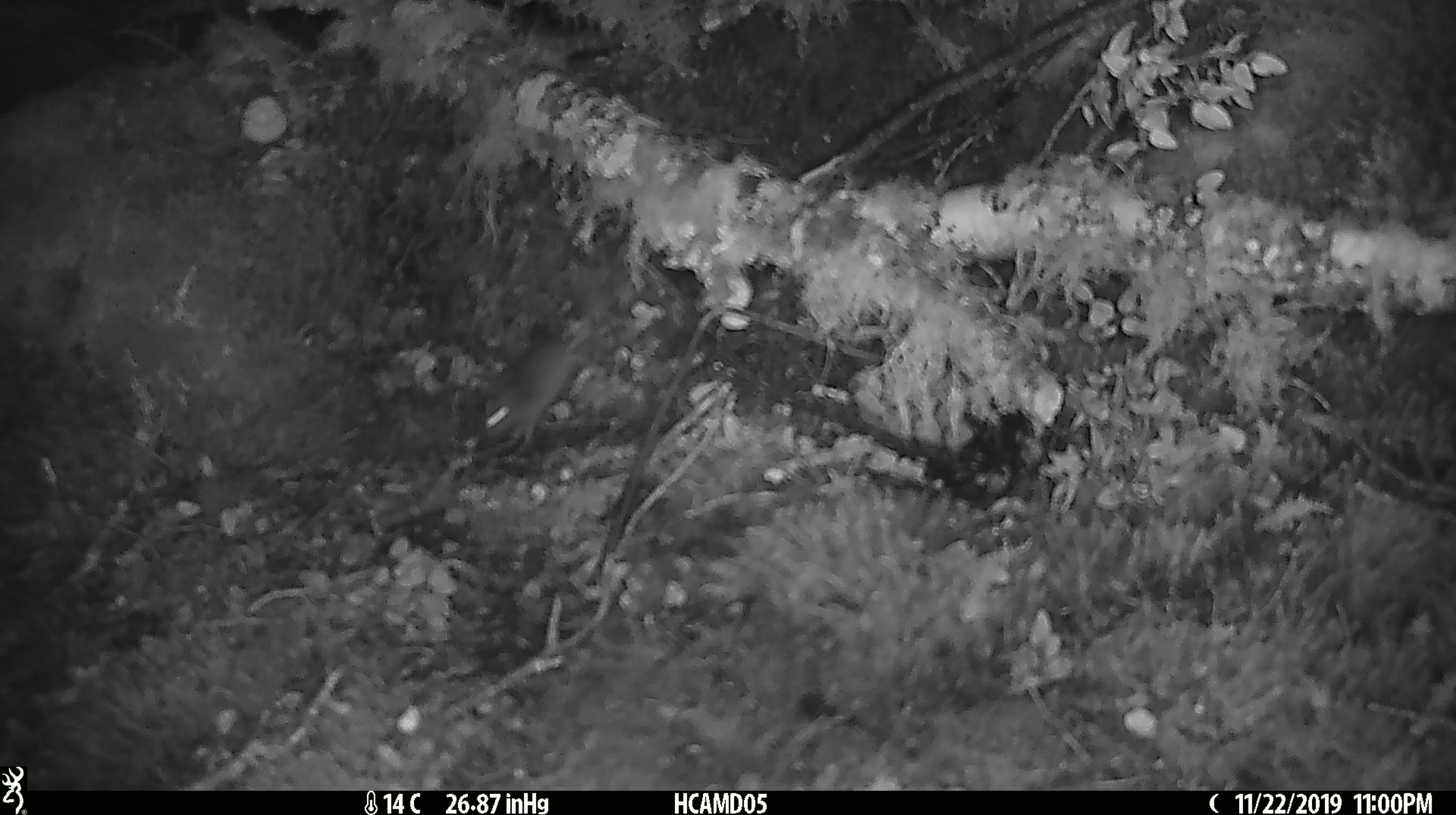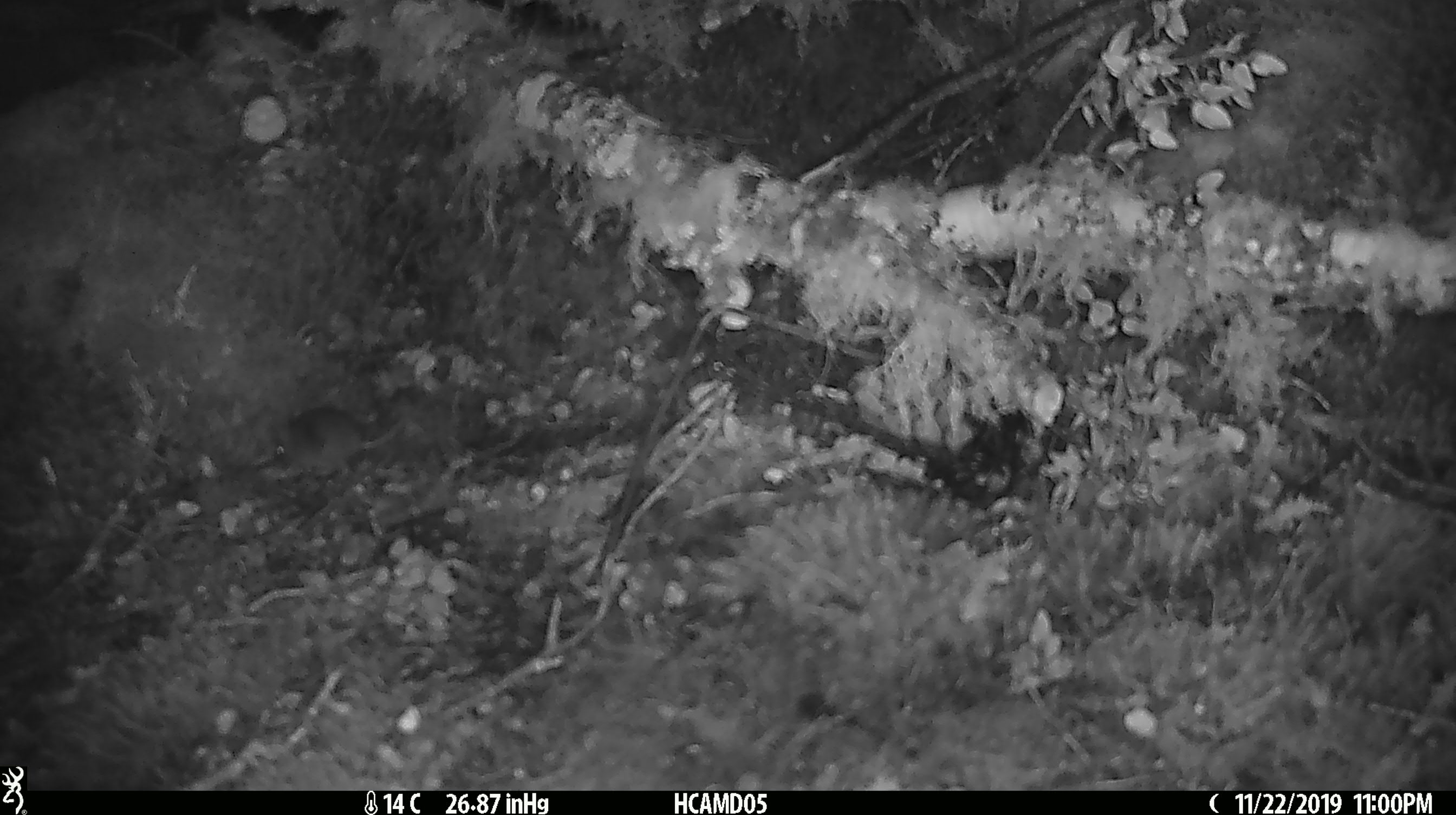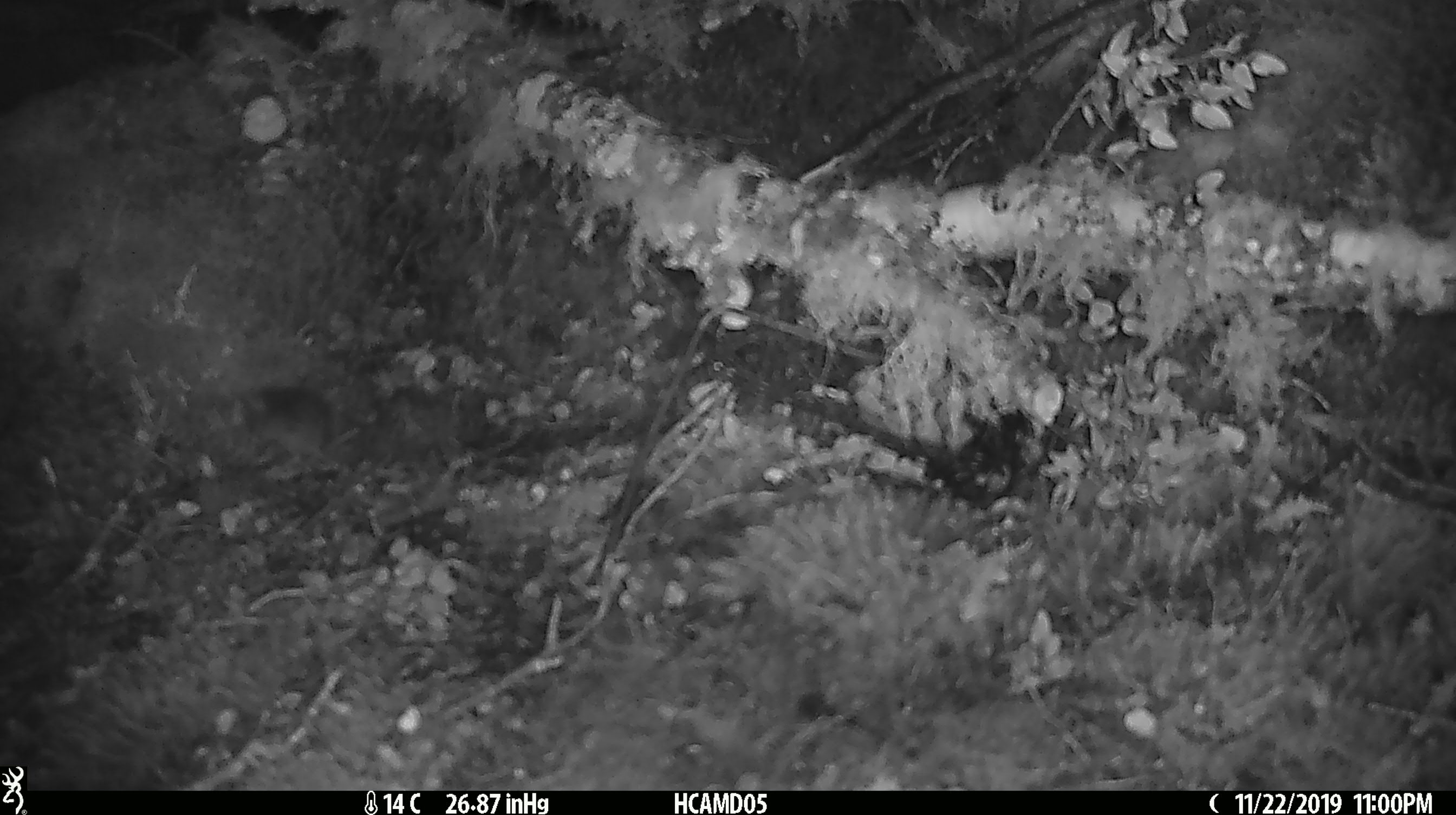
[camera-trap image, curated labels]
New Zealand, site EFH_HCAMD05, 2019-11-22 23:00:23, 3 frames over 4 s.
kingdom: Animalia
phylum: Chordata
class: Mammalia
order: Rodentia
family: Muridae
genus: Mus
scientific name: Mus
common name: mouse